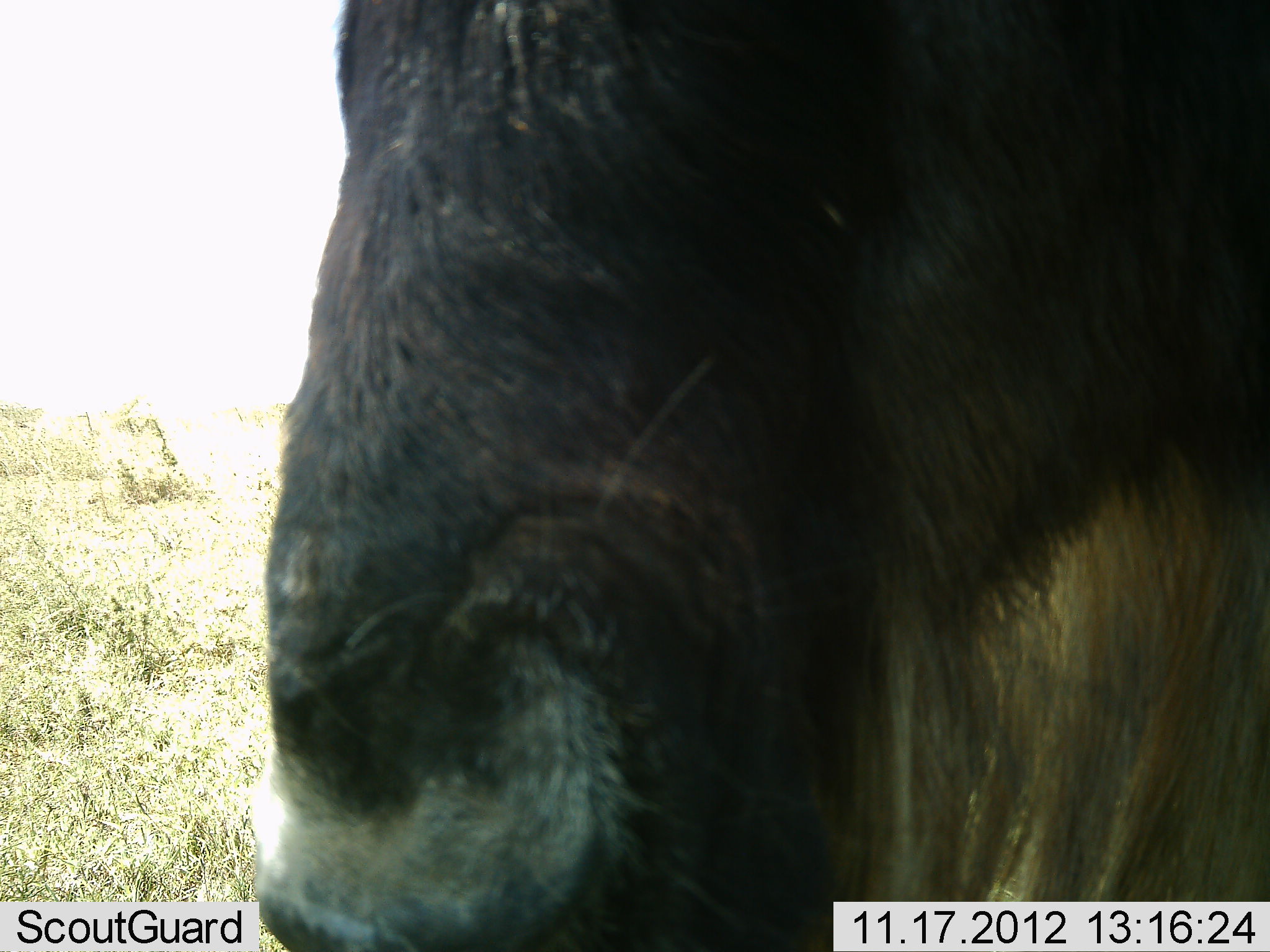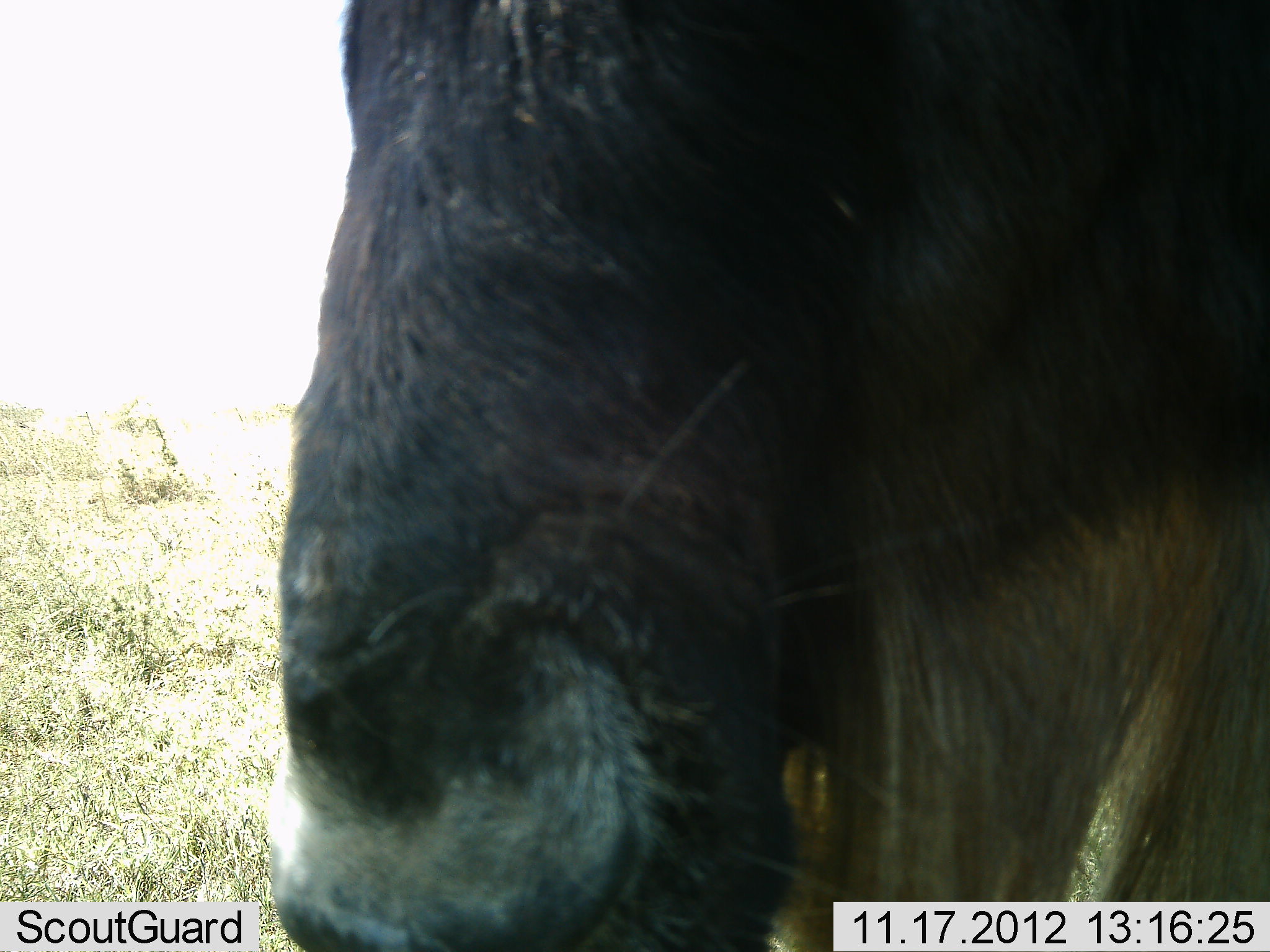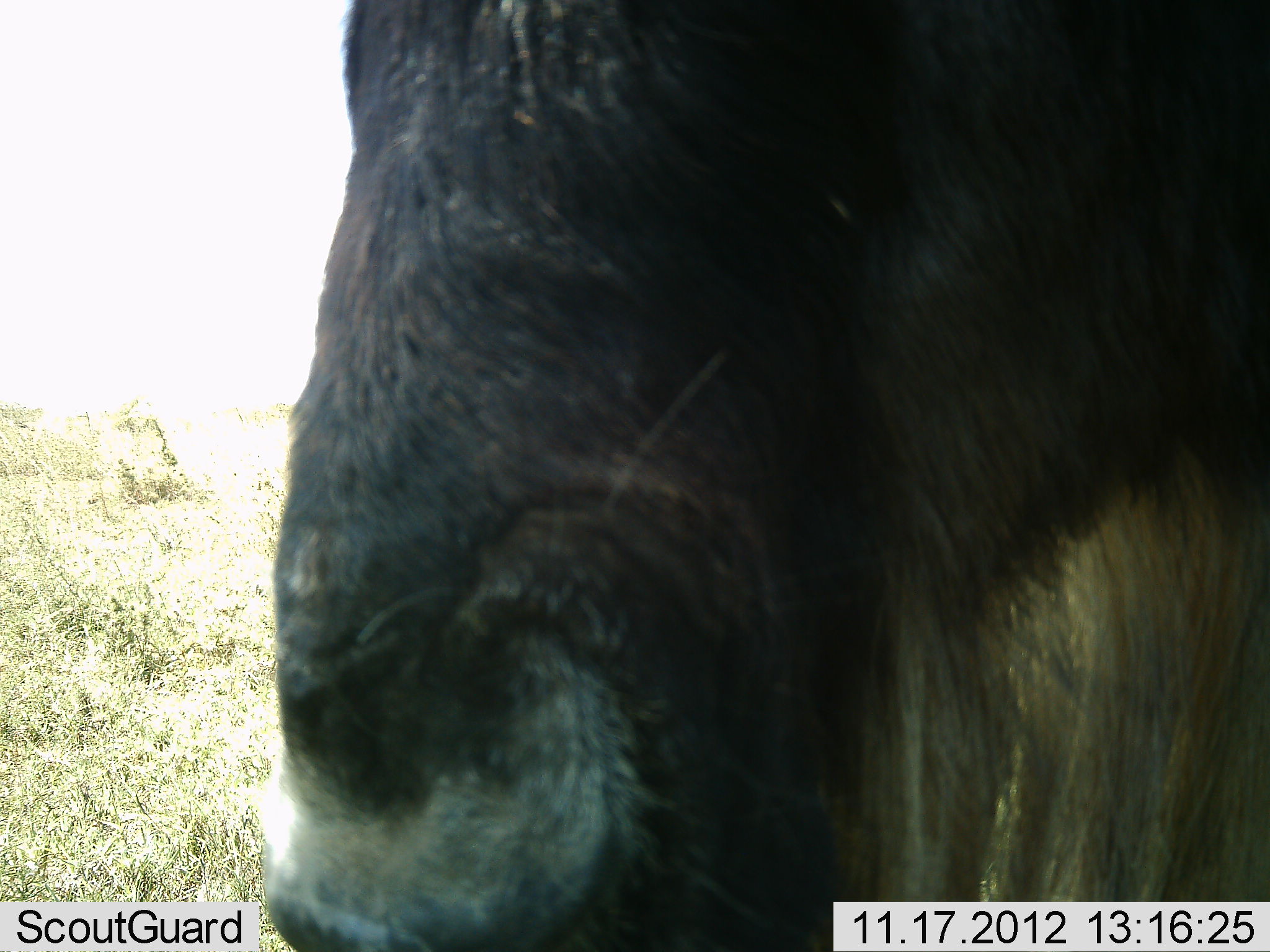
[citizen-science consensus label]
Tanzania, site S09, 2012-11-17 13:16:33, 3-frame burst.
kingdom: Animalia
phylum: Chordata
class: Mammalia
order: Artiodactyla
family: Bovidae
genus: Connochaetes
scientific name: Connochaetes taurinus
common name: blue wildebeest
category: wildebeest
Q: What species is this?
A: Wildebeest (blue wildebeest) (Connochaetes taurinus).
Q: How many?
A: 1.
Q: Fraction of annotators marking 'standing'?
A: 58%.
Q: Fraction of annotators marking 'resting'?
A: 3%.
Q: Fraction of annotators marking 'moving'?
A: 3%.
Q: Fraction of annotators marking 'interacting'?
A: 3%.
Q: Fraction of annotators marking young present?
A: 0%.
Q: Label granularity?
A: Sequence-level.